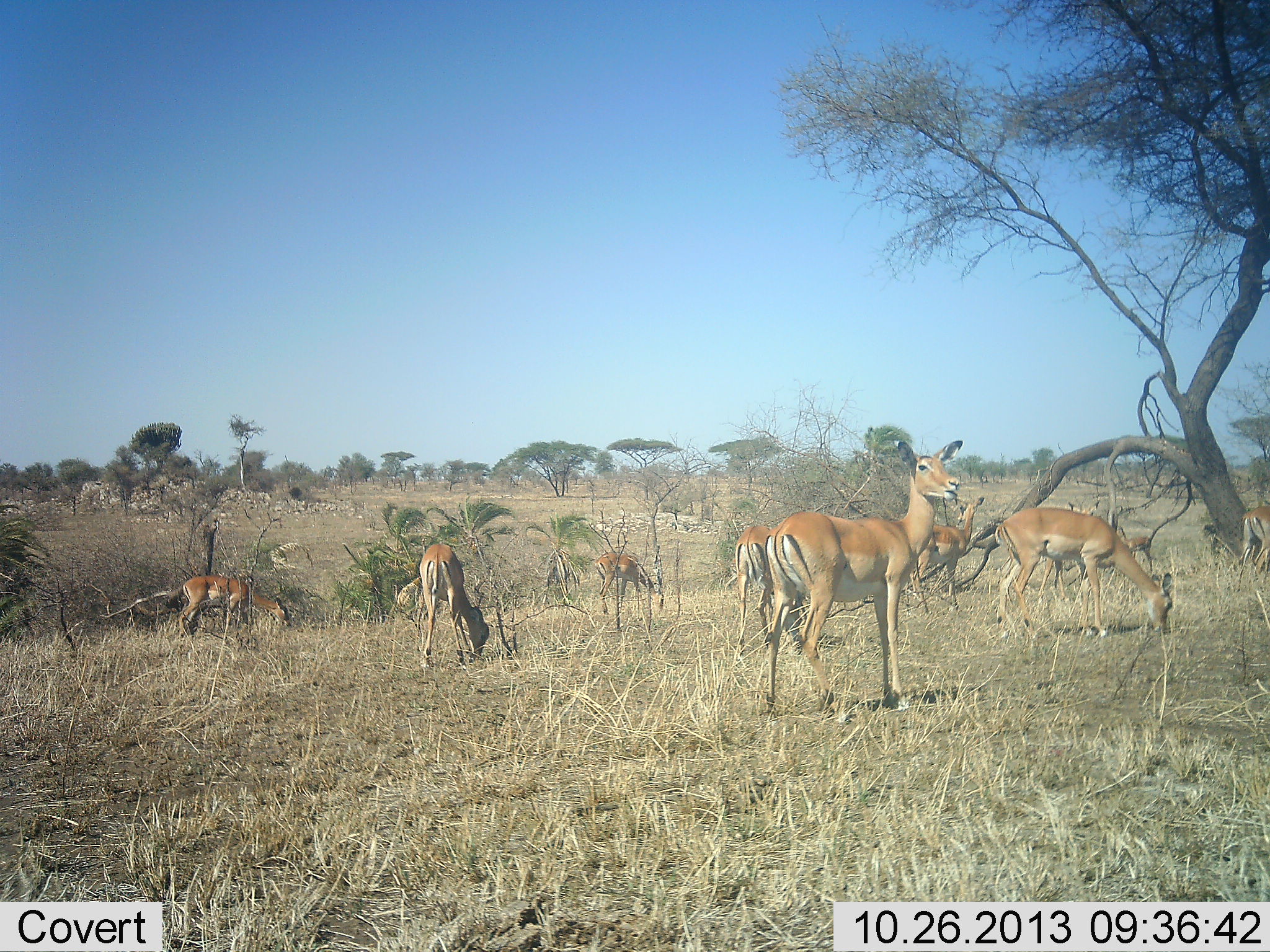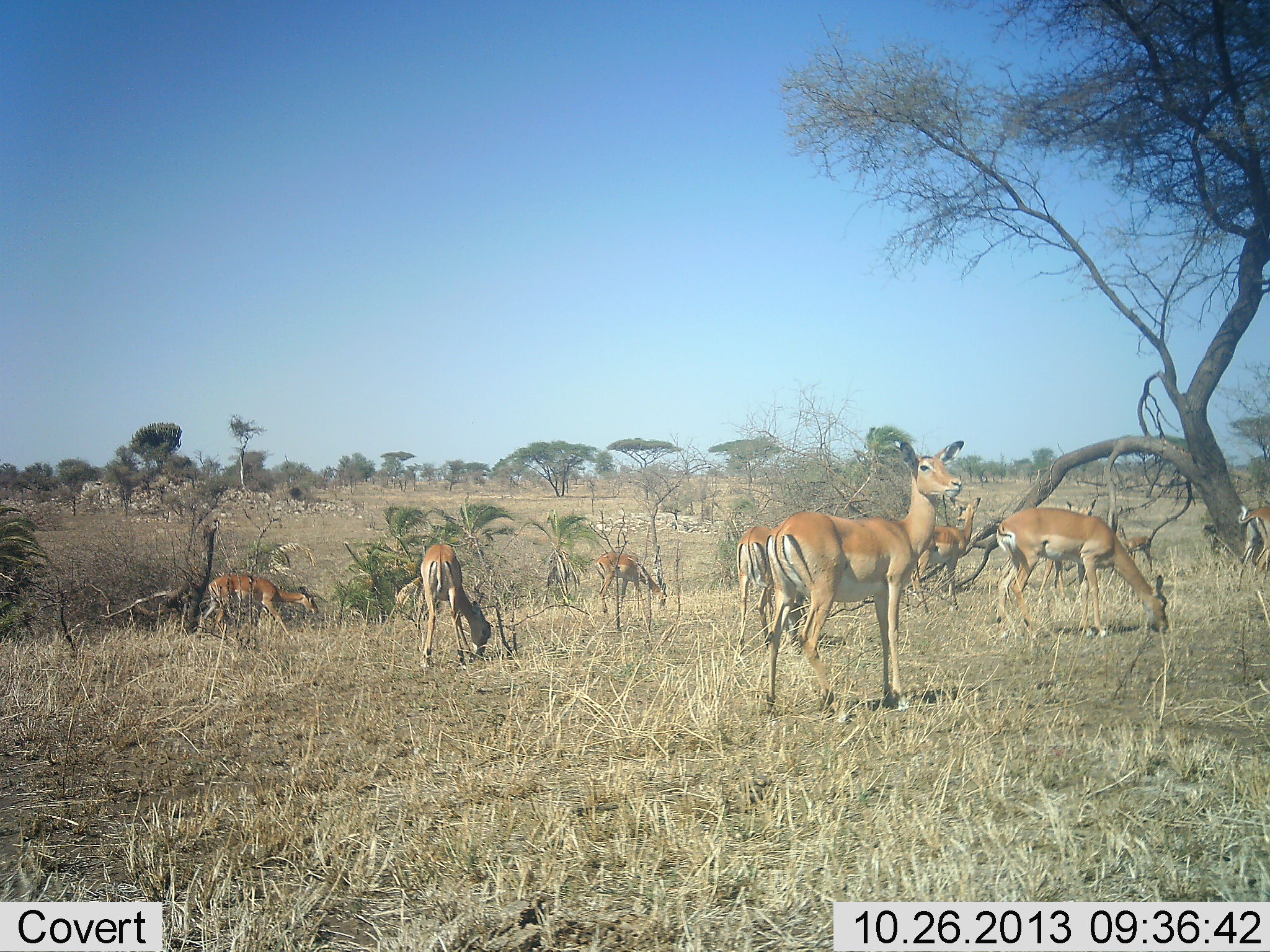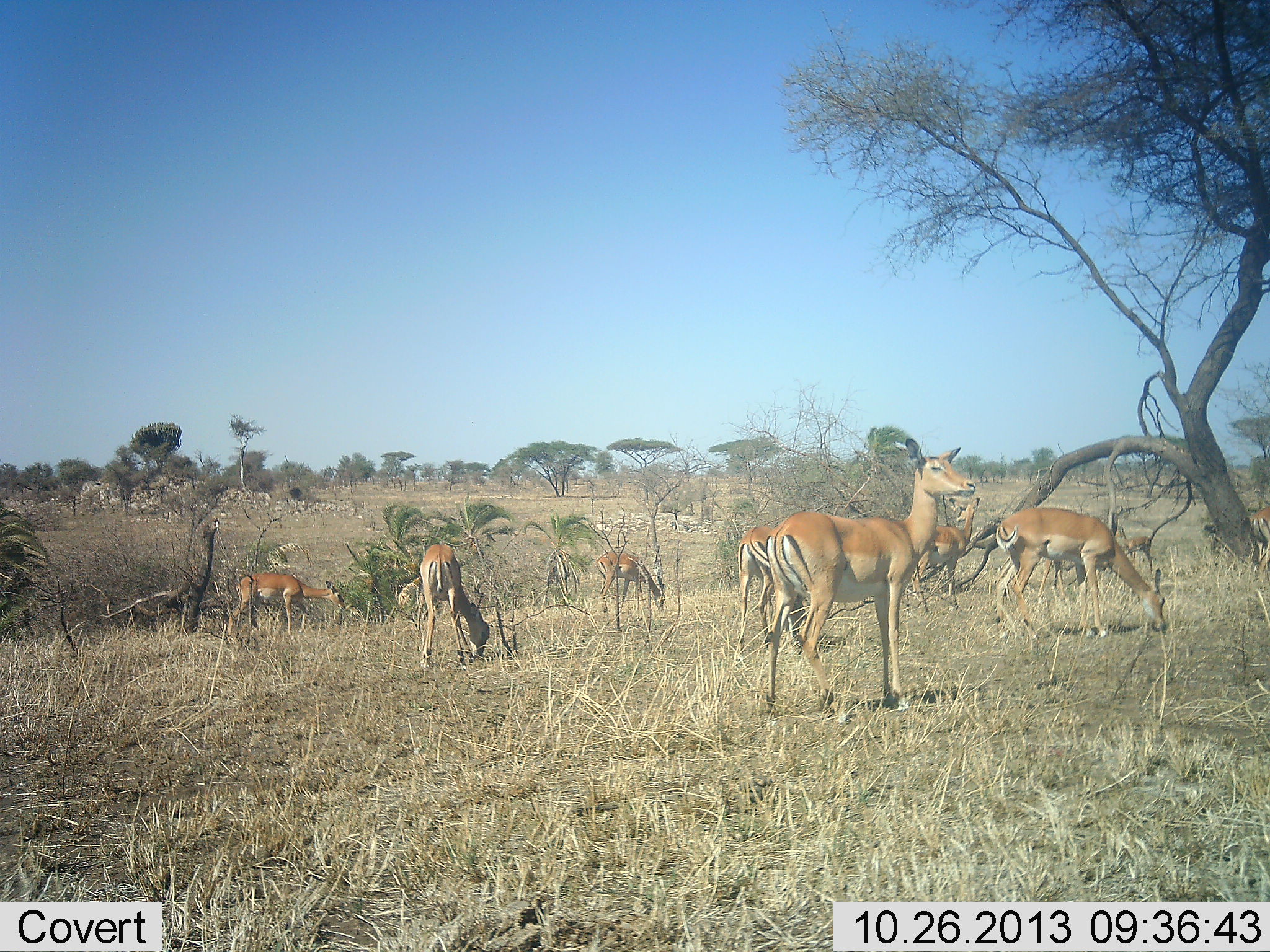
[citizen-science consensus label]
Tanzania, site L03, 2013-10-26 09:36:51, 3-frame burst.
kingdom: Animalia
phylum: Chordata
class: Mammalia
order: Artiodactyla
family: Bovidae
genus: Nanger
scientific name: Nanger granti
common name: grant's gazelle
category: gazellegrants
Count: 8.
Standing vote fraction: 64%.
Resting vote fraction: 27%.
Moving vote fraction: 27%.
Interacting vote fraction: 18%.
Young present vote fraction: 0%.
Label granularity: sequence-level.